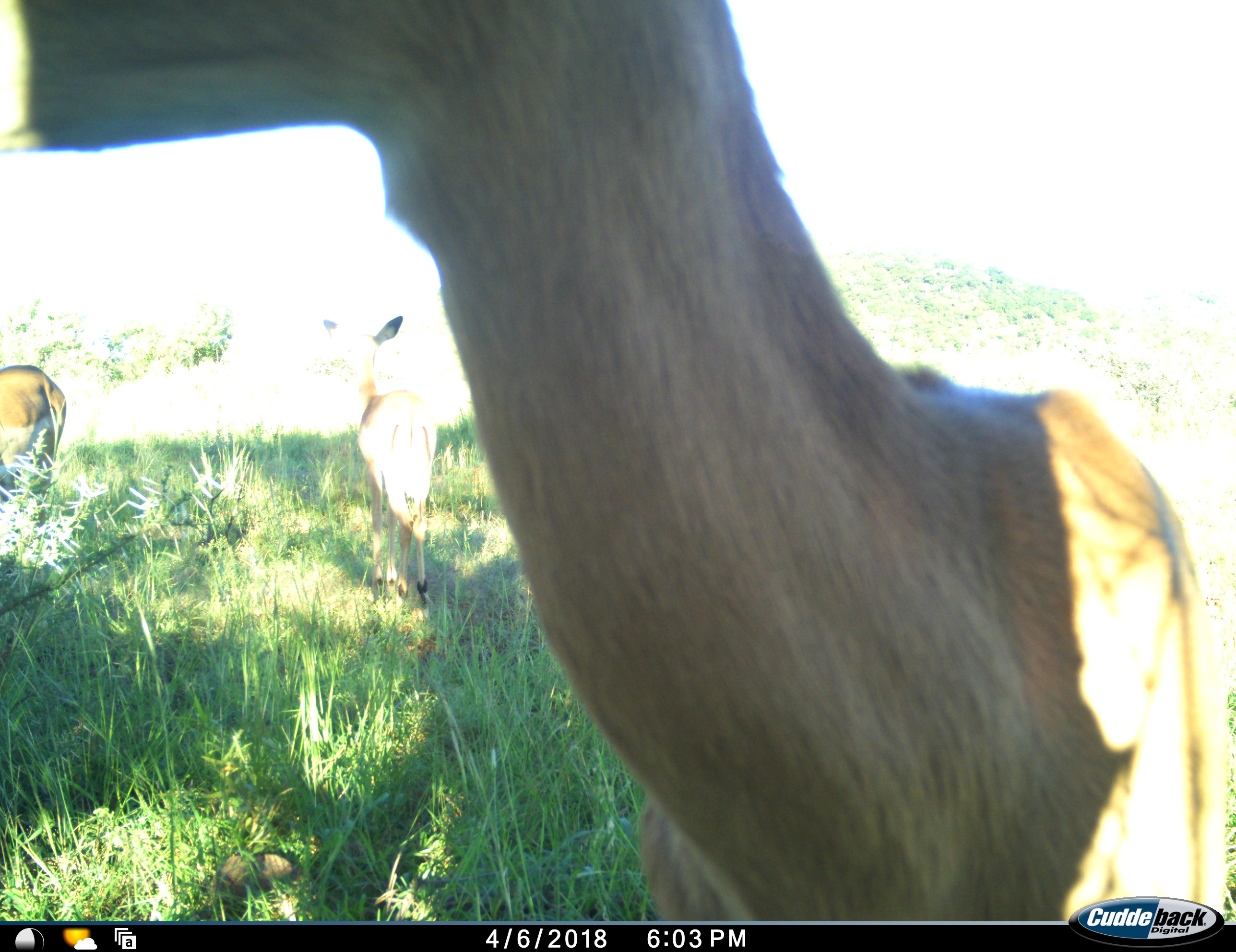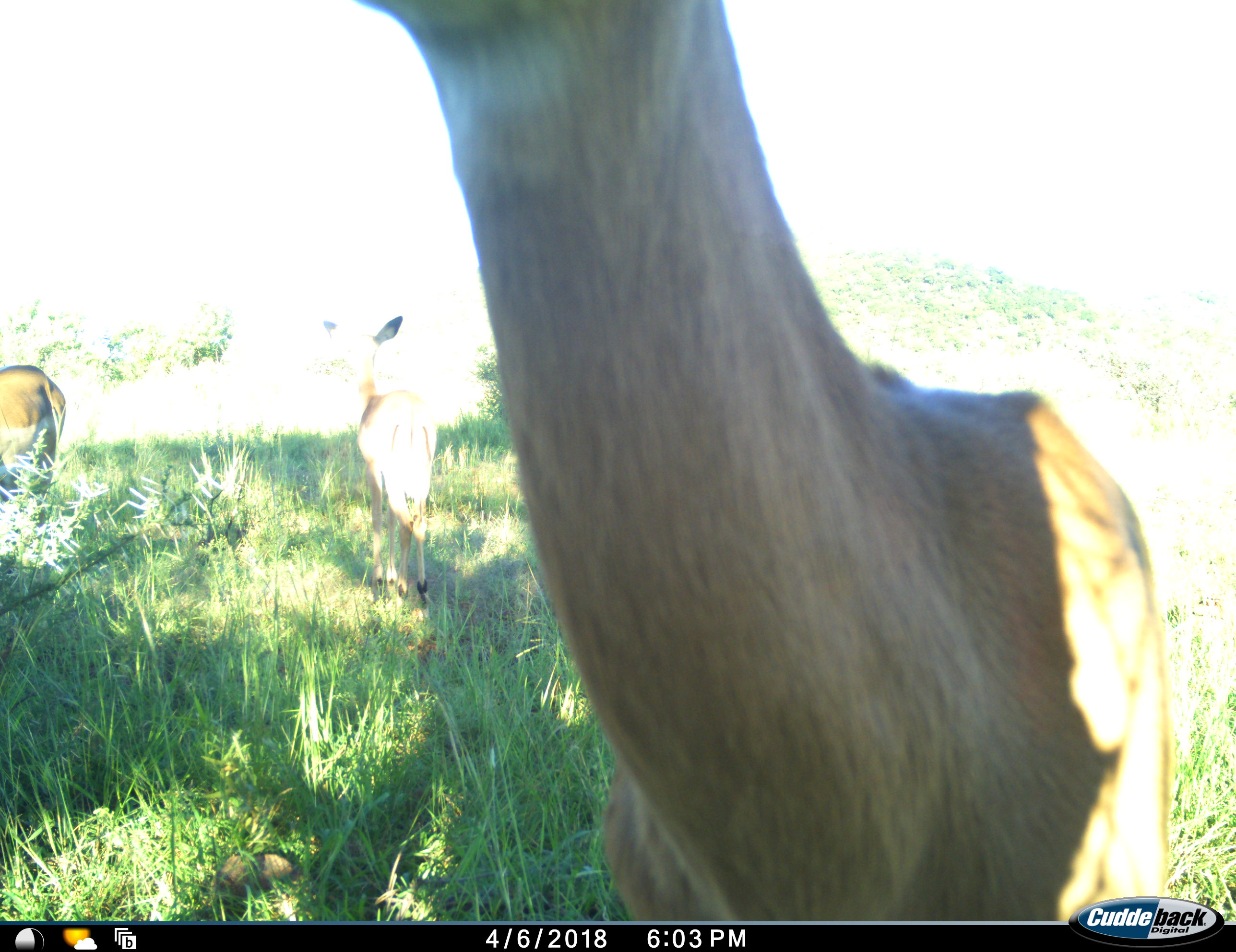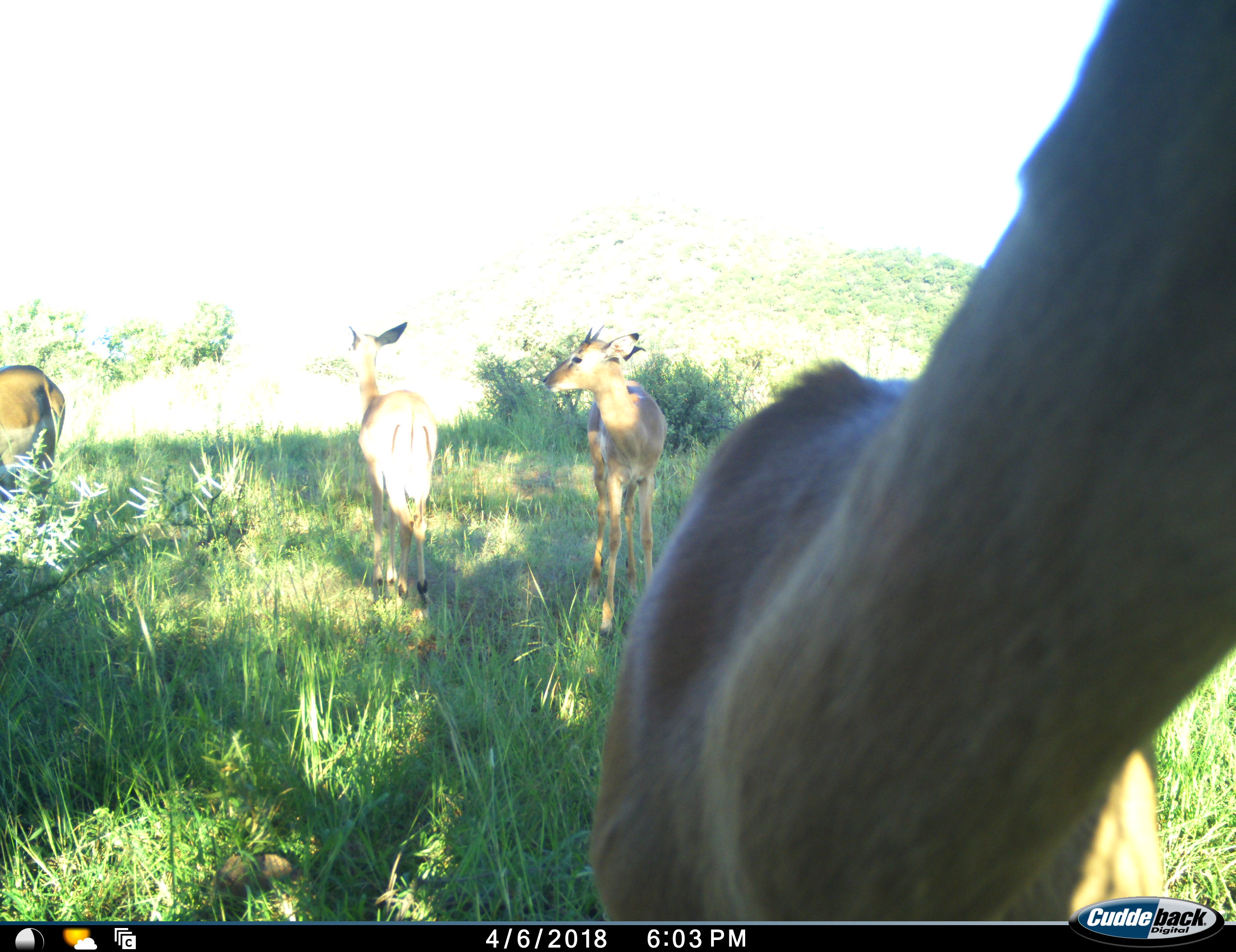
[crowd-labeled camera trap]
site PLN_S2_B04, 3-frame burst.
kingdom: Animalia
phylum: Chordata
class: Mammalia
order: Artiodactyla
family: Bovidae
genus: Aepyceros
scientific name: Aepyceros melampus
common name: impala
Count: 4.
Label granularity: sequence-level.